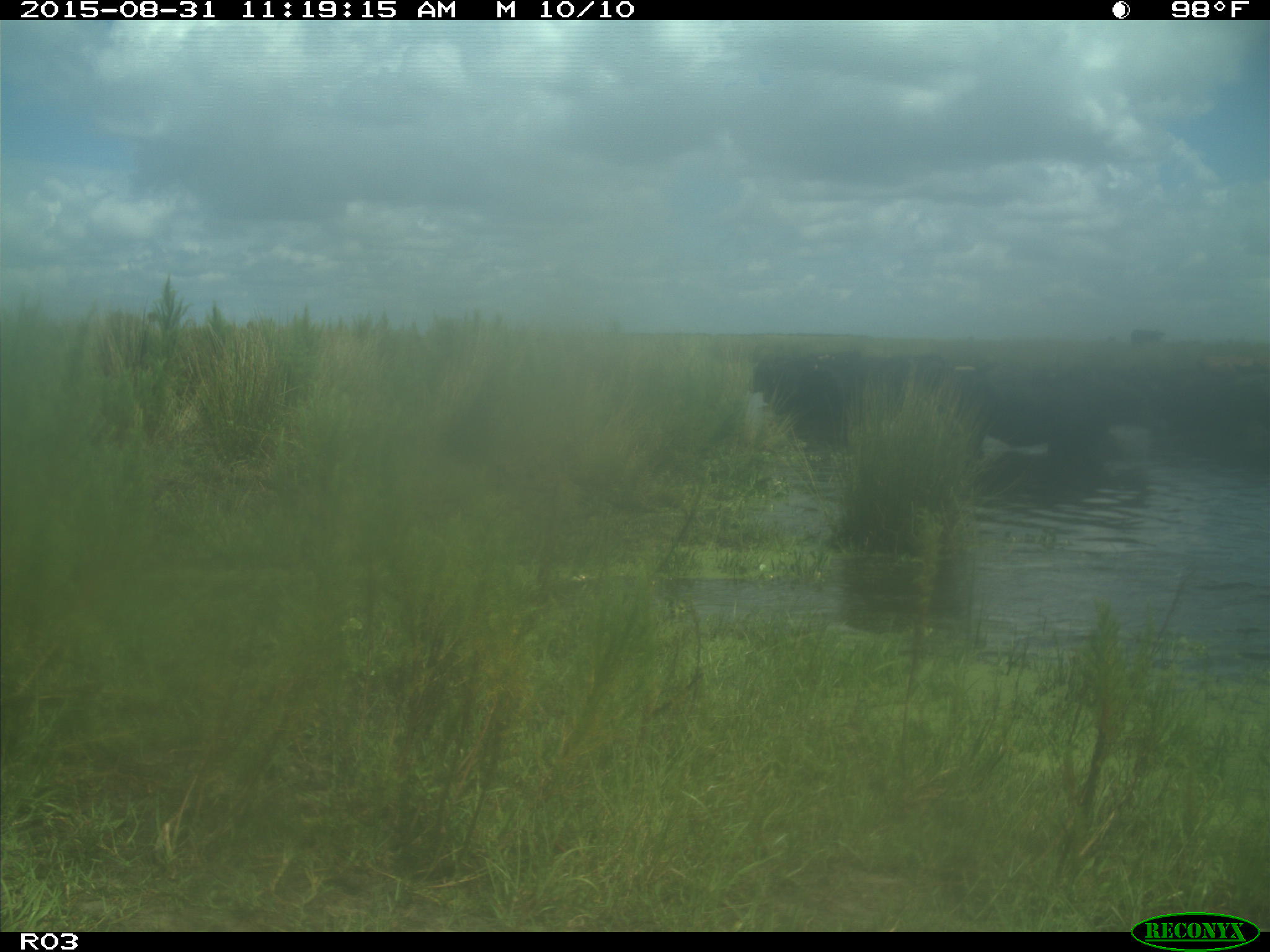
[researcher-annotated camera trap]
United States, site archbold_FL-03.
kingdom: Animalia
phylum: Chordata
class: Mammalia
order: Artiodactyla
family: Bovidae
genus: Bos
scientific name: Bos taurus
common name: domestic cow